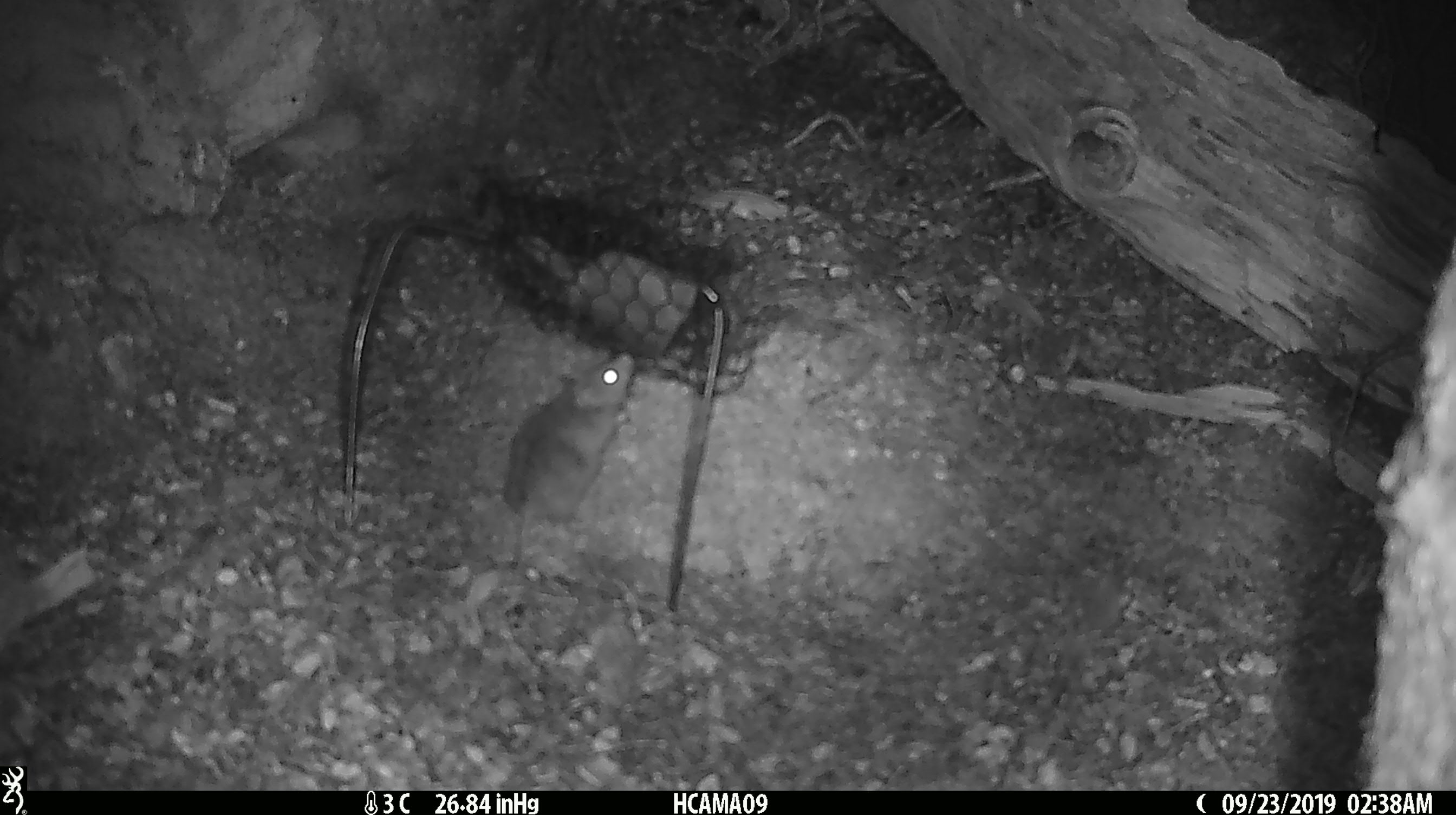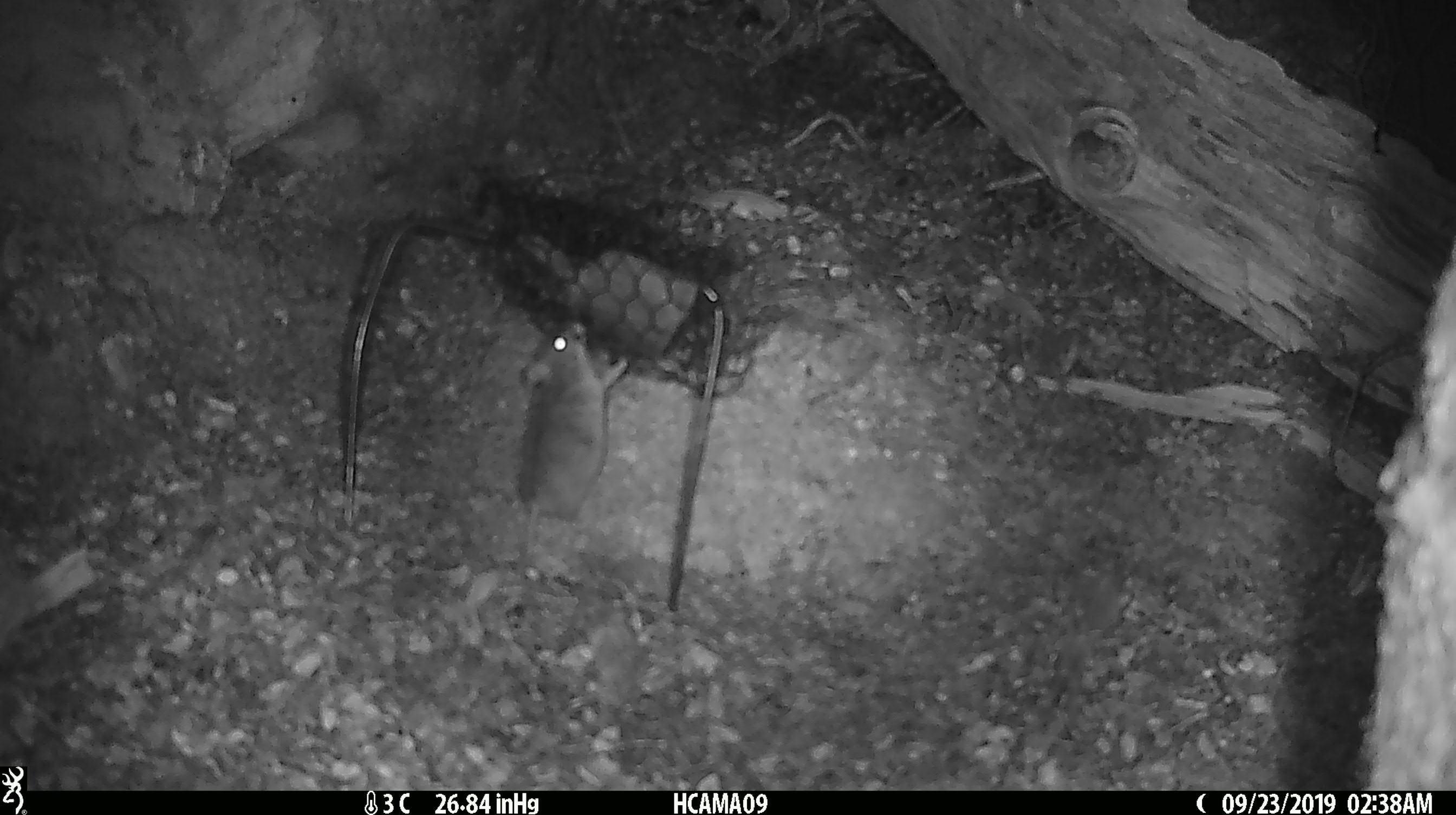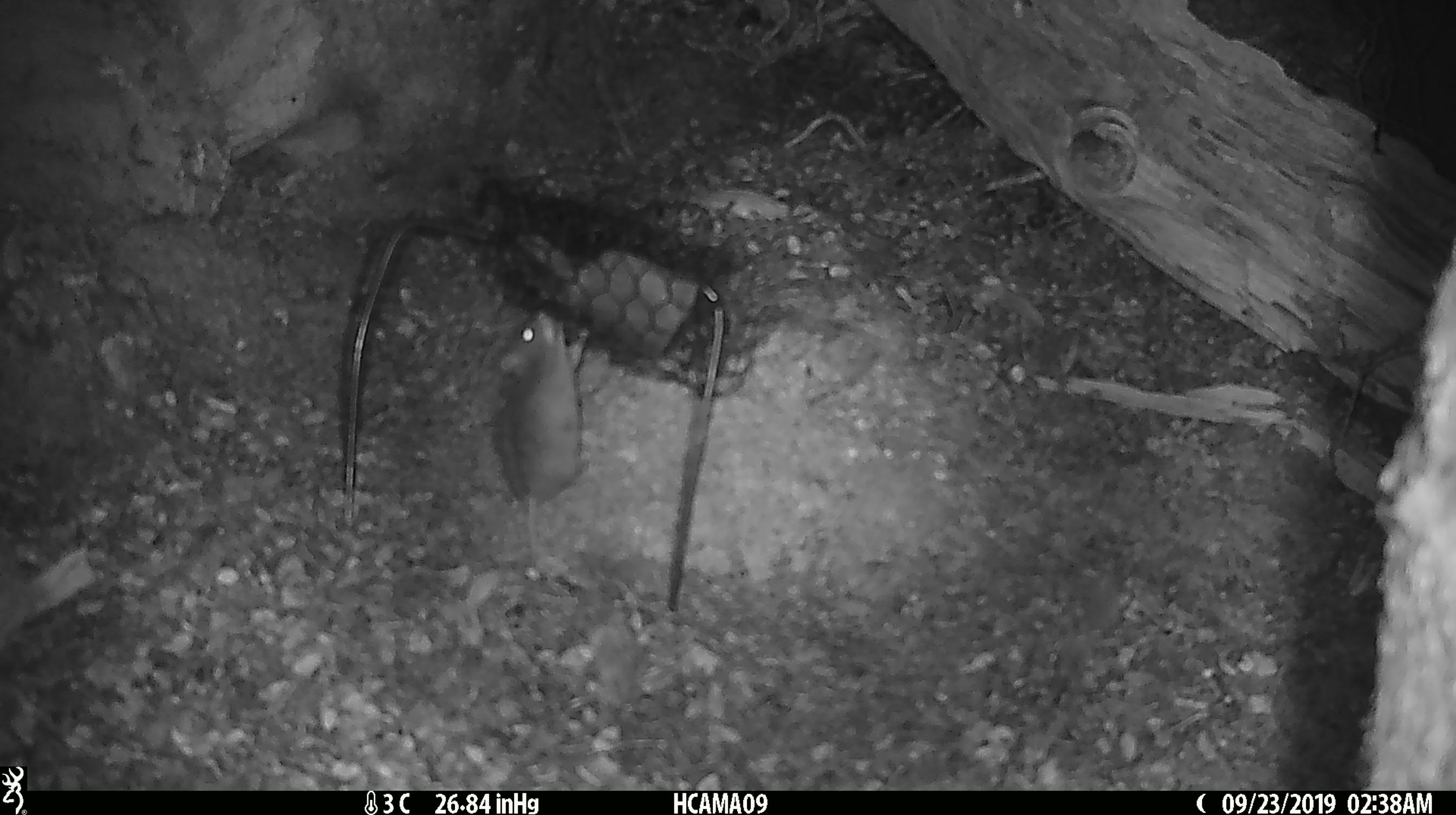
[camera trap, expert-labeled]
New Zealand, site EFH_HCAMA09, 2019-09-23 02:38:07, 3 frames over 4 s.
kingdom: Animalia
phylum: Chordata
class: Mammalia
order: Rodentia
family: Muridae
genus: Mus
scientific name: Mus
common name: mouse